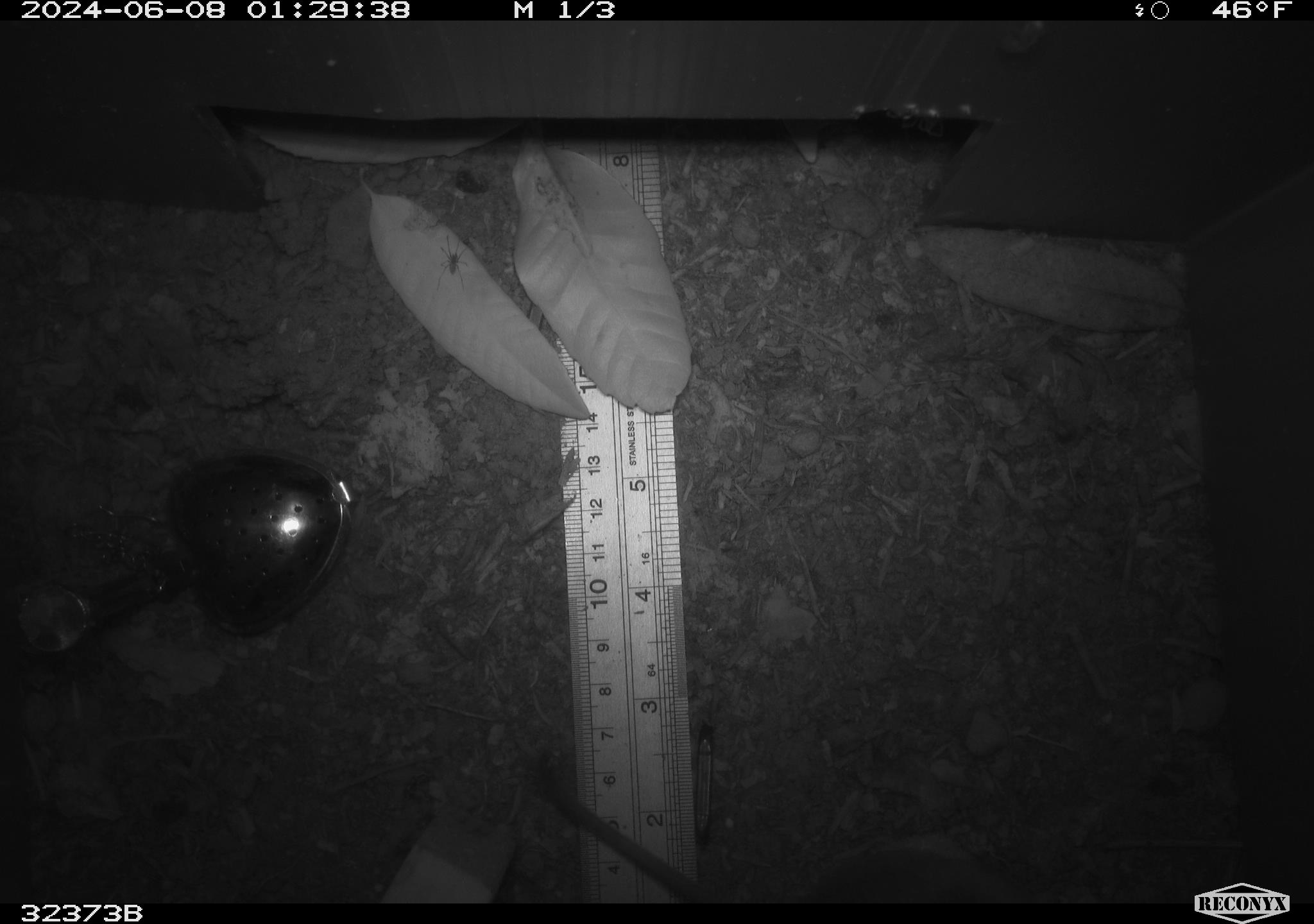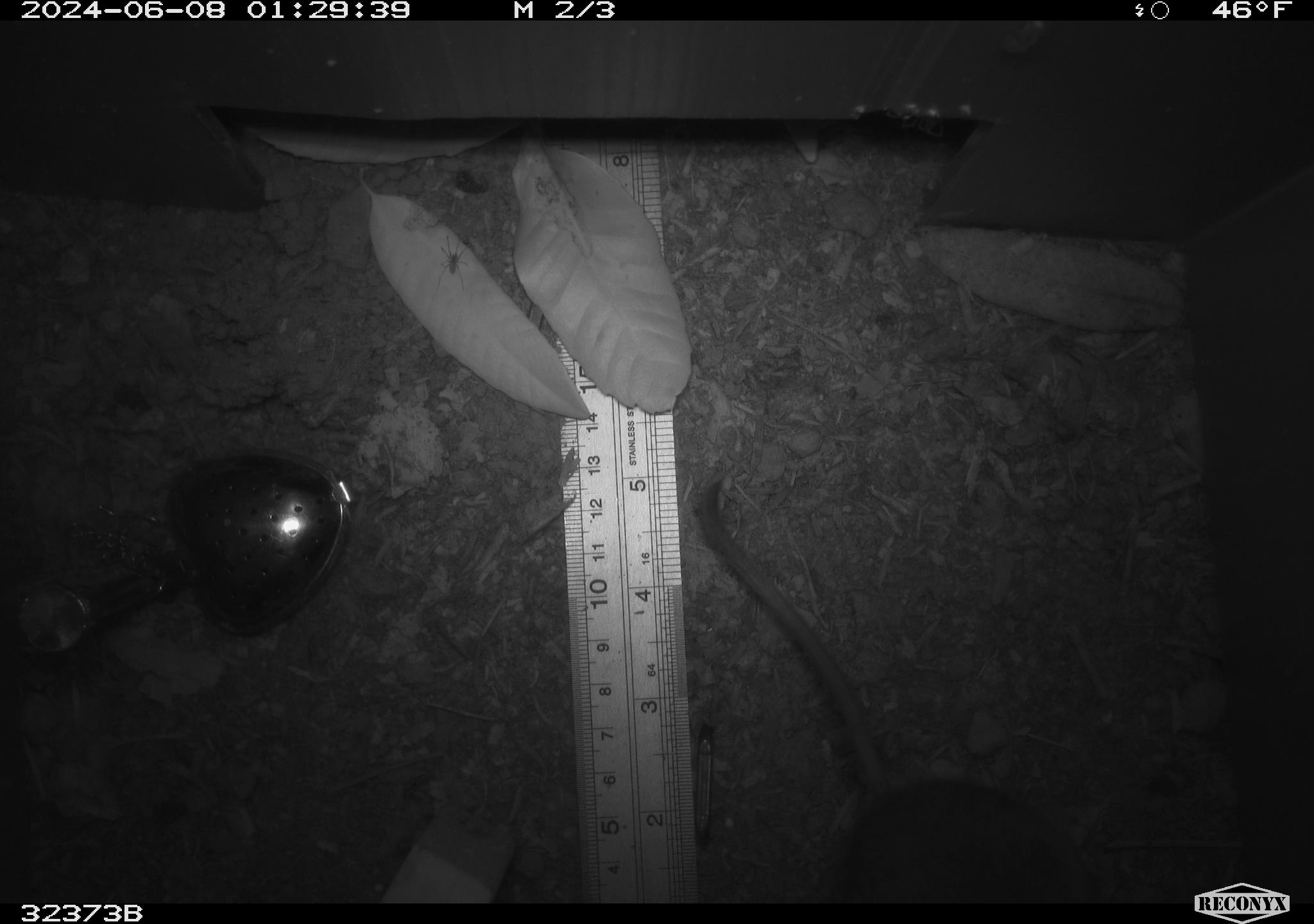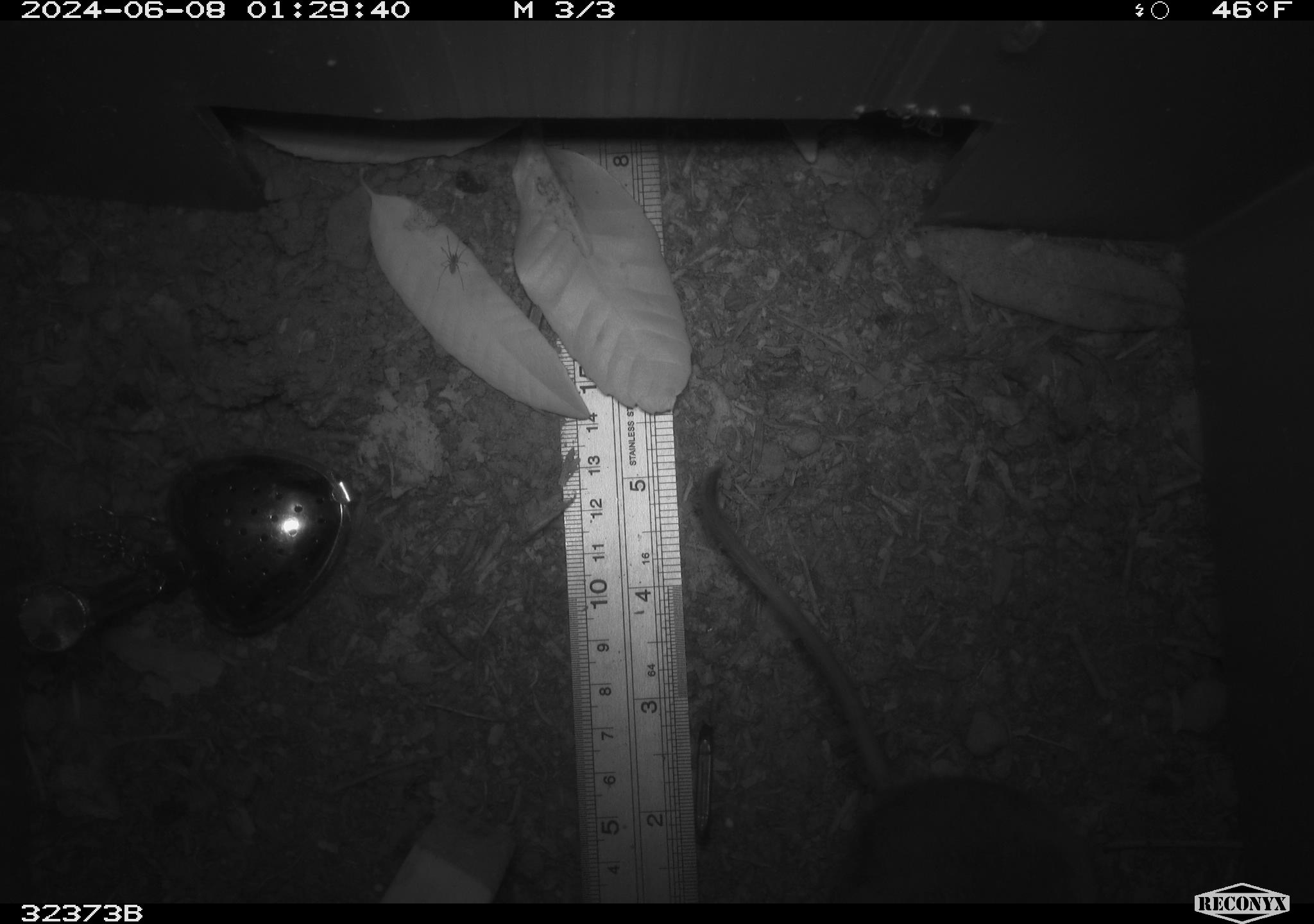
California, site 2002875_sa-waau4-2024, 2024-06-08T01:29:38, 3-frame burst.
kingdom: Animalia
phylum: Chordata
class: Mammalia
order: Rodentia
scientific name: Rodentia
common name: rodent